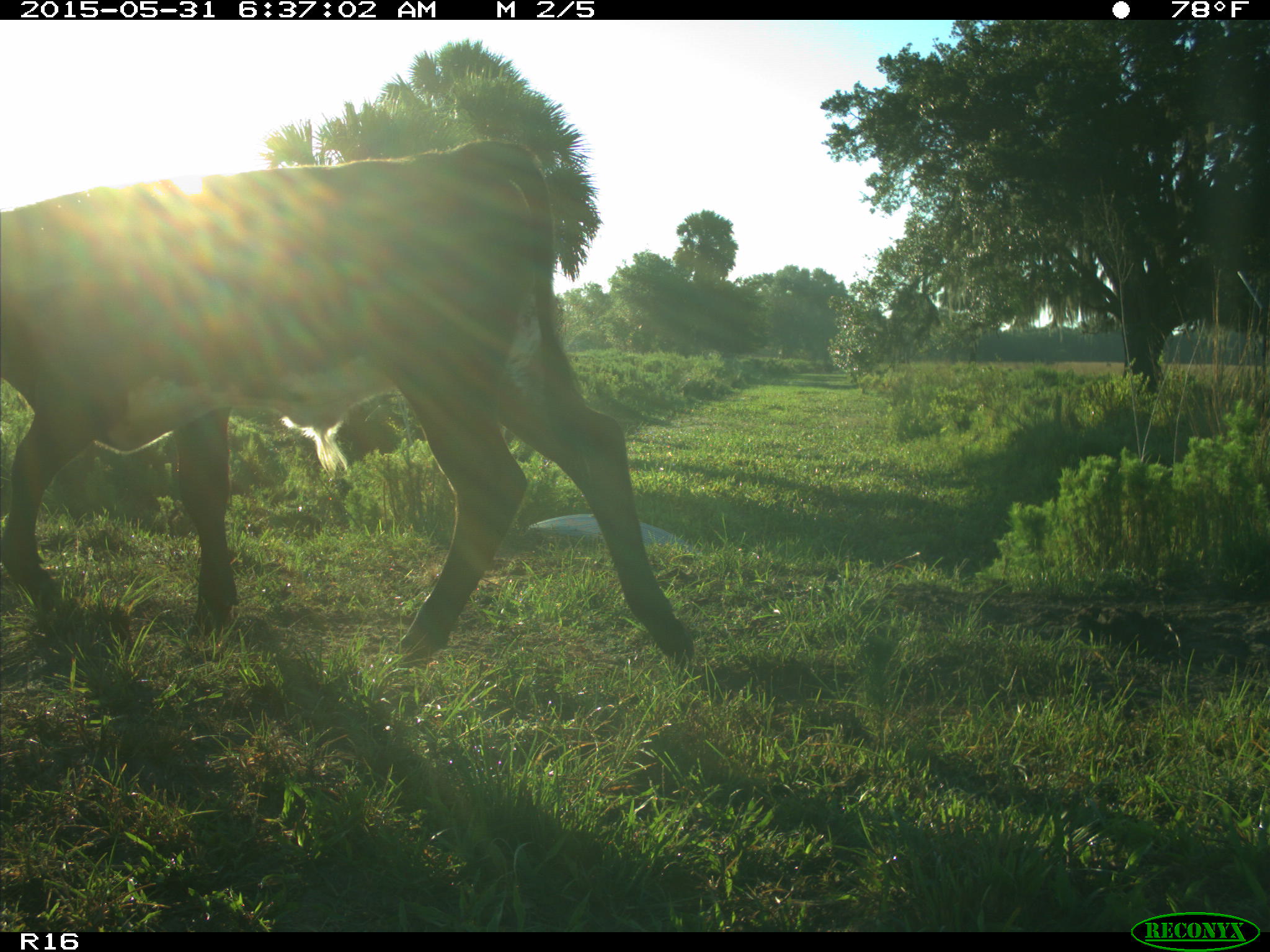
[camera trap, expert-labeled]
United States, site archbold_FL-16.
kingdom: Animalia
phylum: Chordata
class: Mammalia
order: Artiodactyla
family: Bovidae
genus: Bos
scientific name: Bos taurus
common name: domestic cow